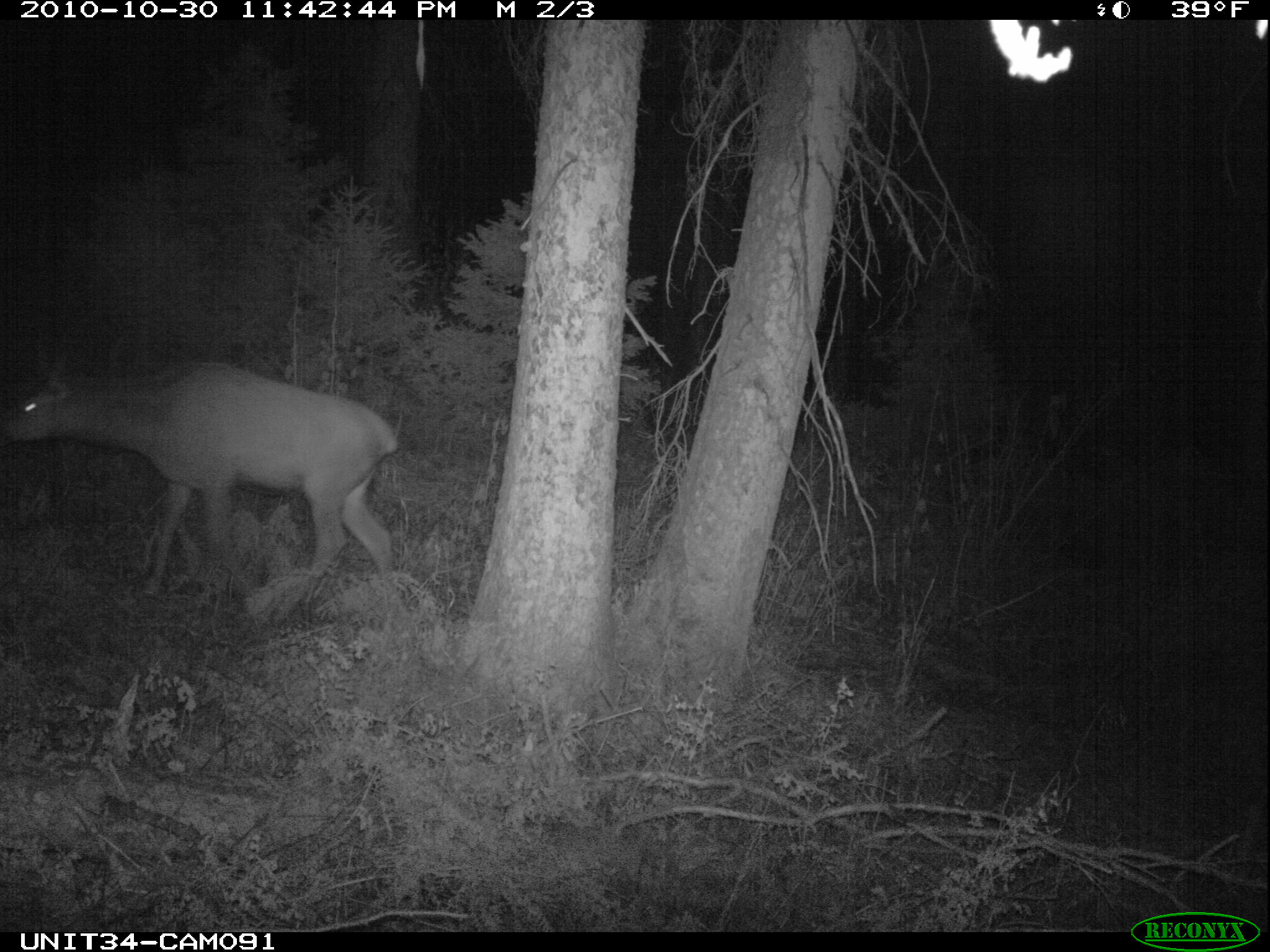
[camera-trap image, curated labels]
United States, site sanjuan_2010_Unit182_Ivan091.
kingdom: Animalia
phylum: Chordata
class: Mammalia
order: Artiodactyla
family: Cervidae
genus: Cervus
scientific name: Cervus elaphus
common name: red deer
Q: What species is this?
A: Cervus elaphus (red deer).